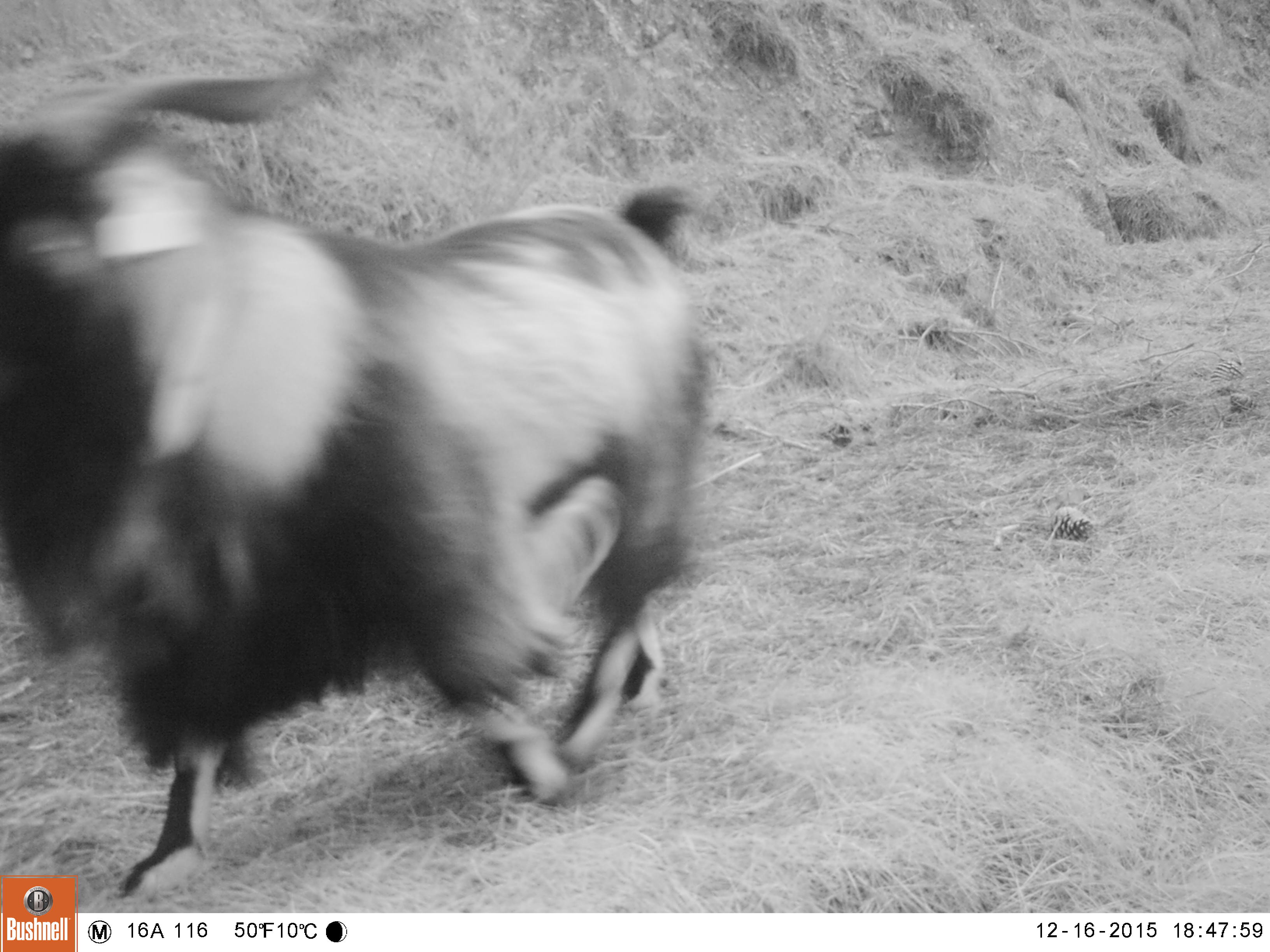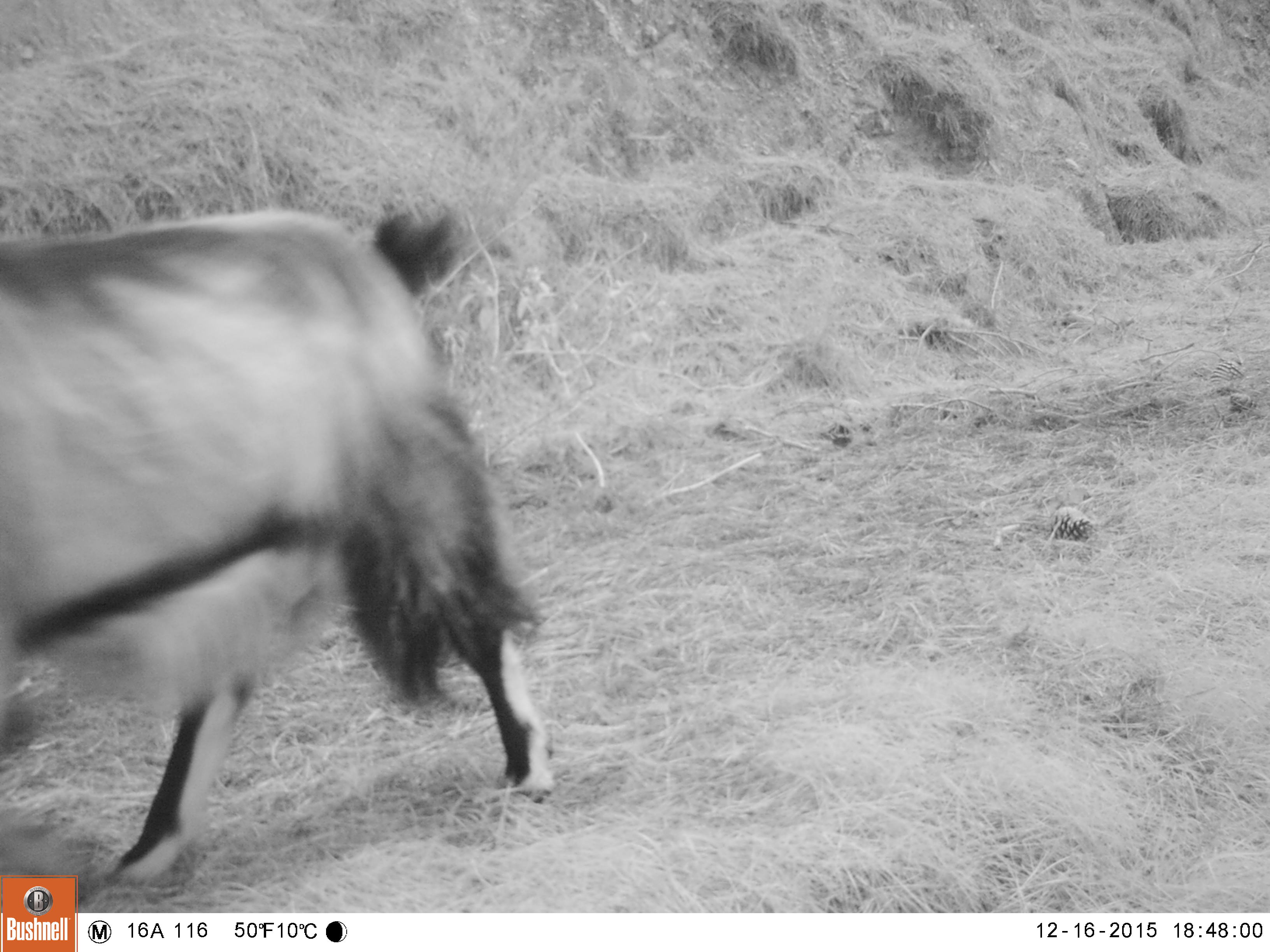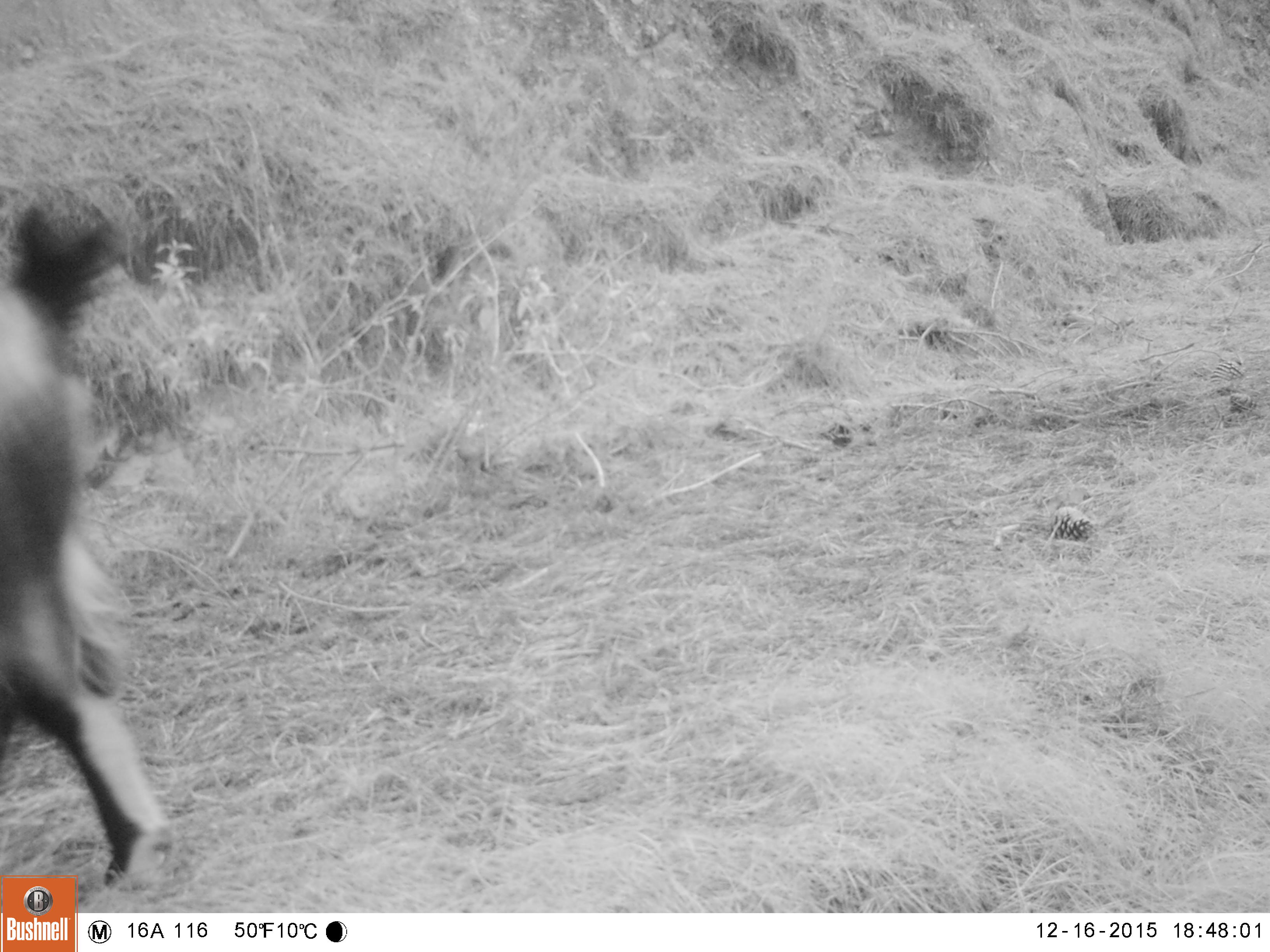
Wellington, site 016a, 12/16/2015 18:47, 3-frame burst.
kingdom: Animalia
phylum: Chordata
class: Mammalia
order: Artiodactyla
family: Bovidae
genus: Capra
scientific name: Capra hircus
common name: goat